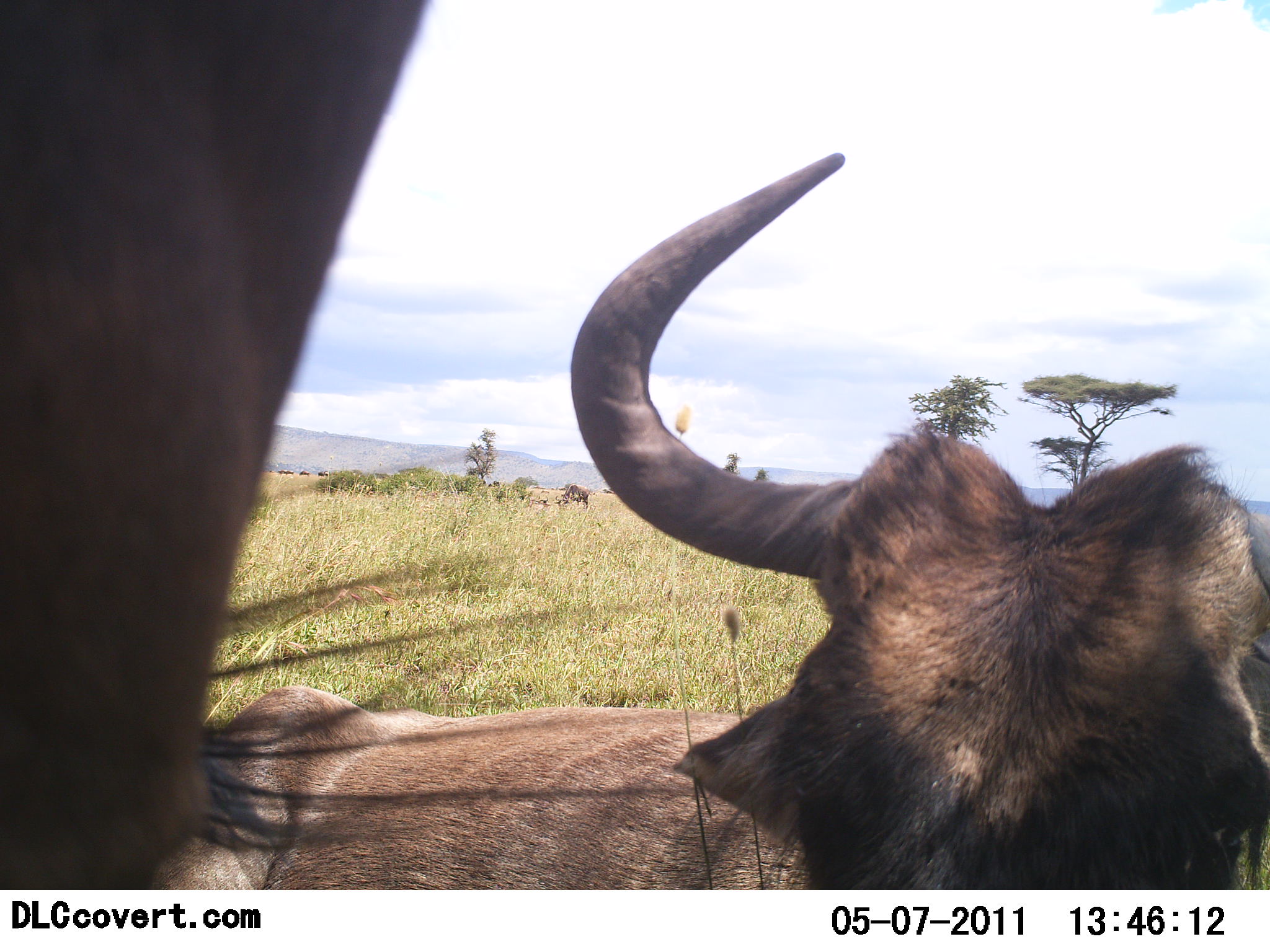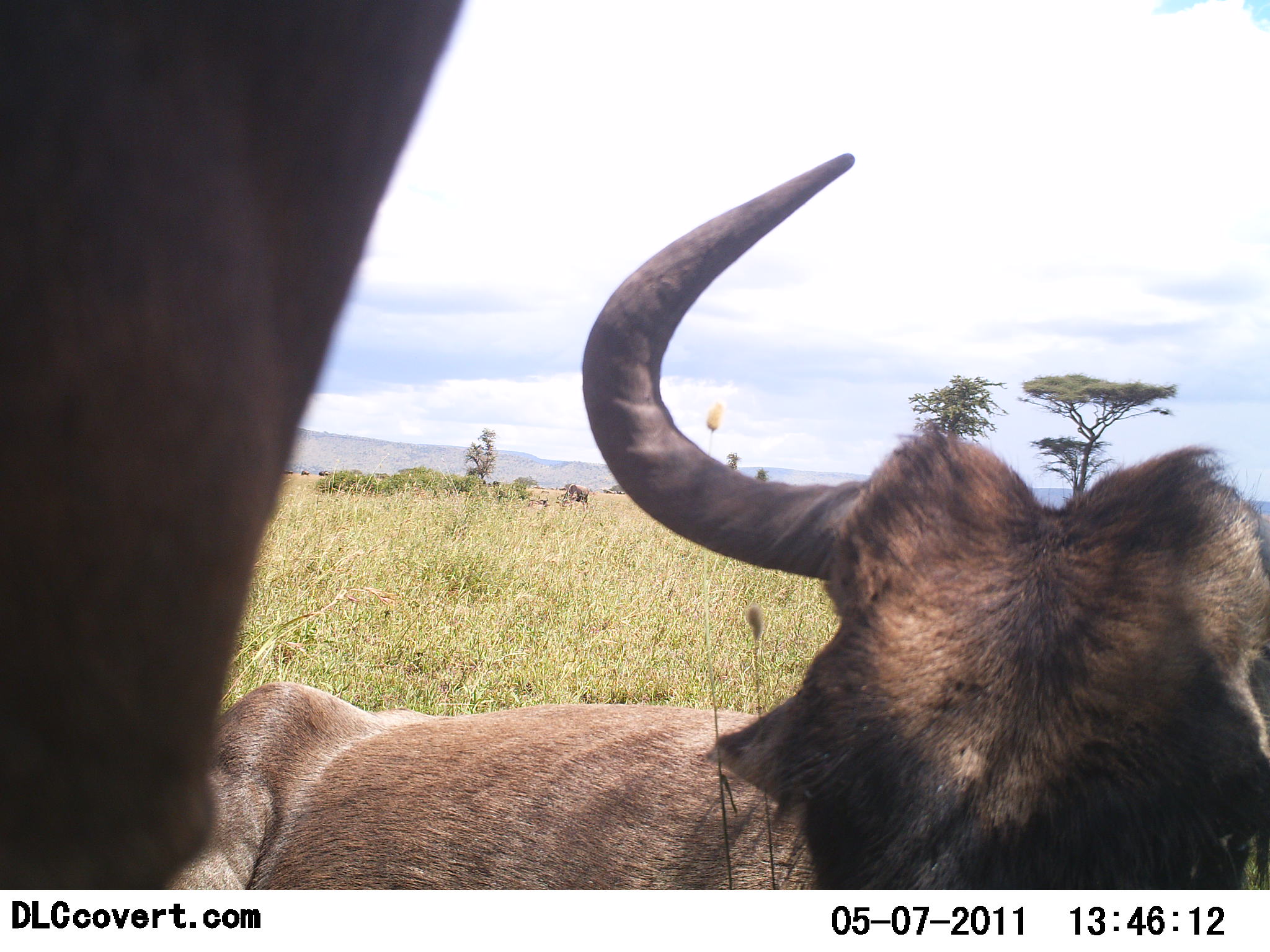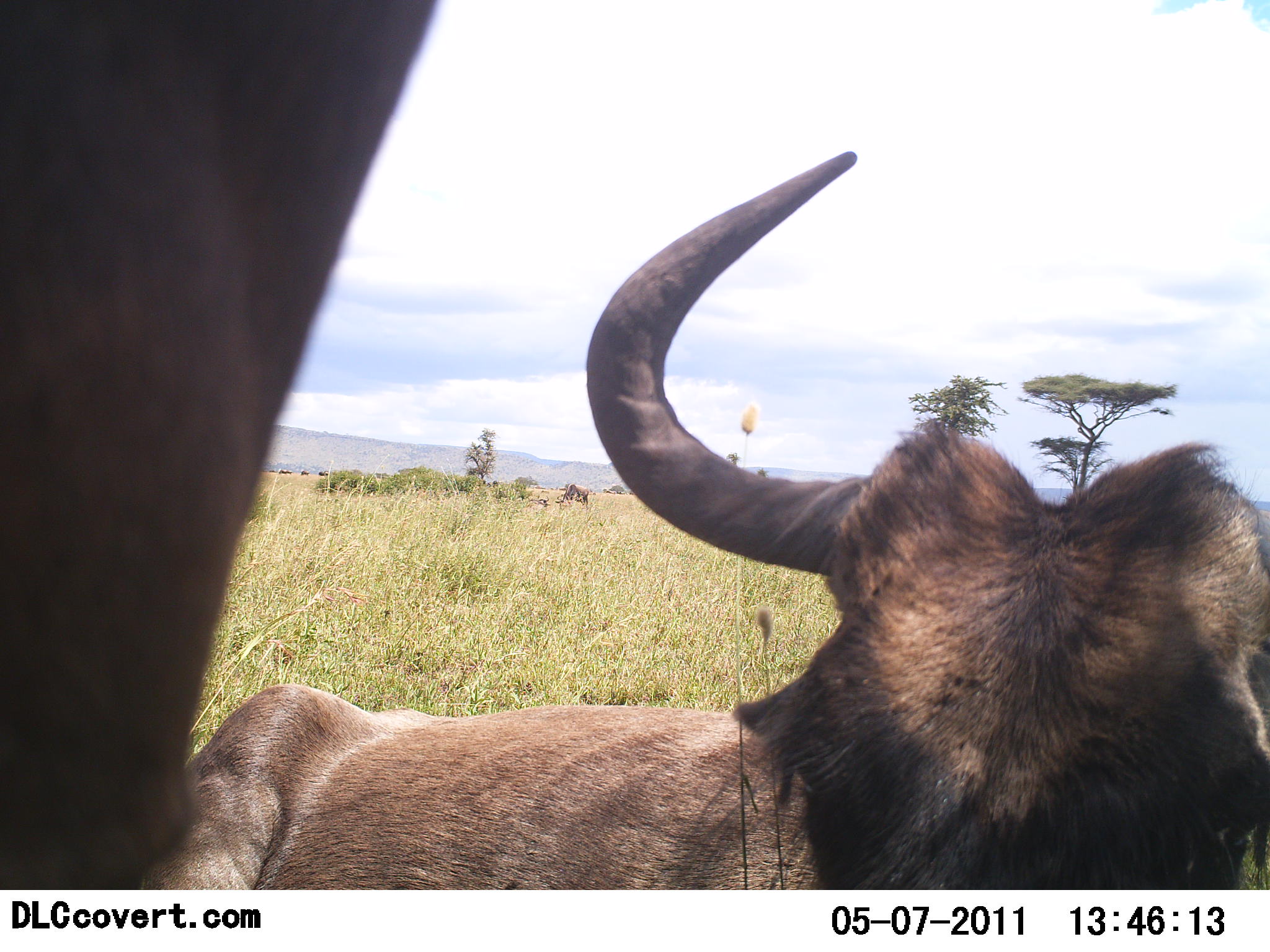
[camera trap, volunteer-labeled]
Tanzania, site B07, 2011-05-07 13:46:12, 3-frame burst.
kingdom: Animalia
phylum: Chordata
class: Mammalia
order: Artiodactyla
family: Bovidae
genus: Connochaetes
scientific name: Connochaetes taurinus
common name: blue wildebeest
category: wildebeest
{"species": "wildebeest (blue wildebeest) (Connochaetes taurinus)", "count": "1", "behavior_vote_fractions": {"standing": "27%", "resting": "73%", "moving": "0%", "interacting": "18%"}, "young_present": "0%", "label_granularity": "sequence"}